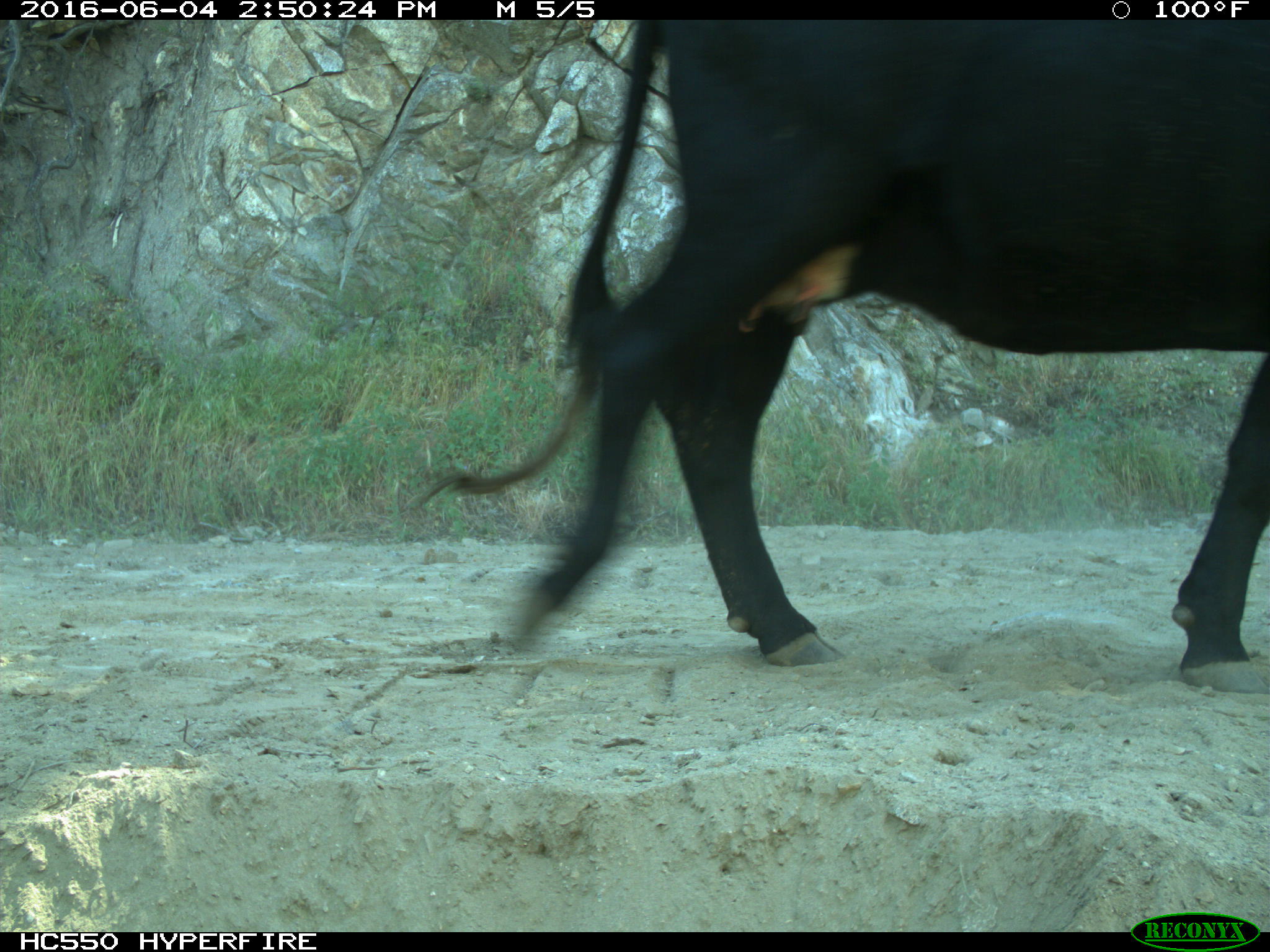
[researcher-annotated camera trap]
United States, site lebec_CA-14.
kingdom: Animalia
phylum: Chordata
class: Mammalia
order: Artiodactyla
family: Bovidae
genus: Bos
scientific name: Bos taurus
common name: domestic cow